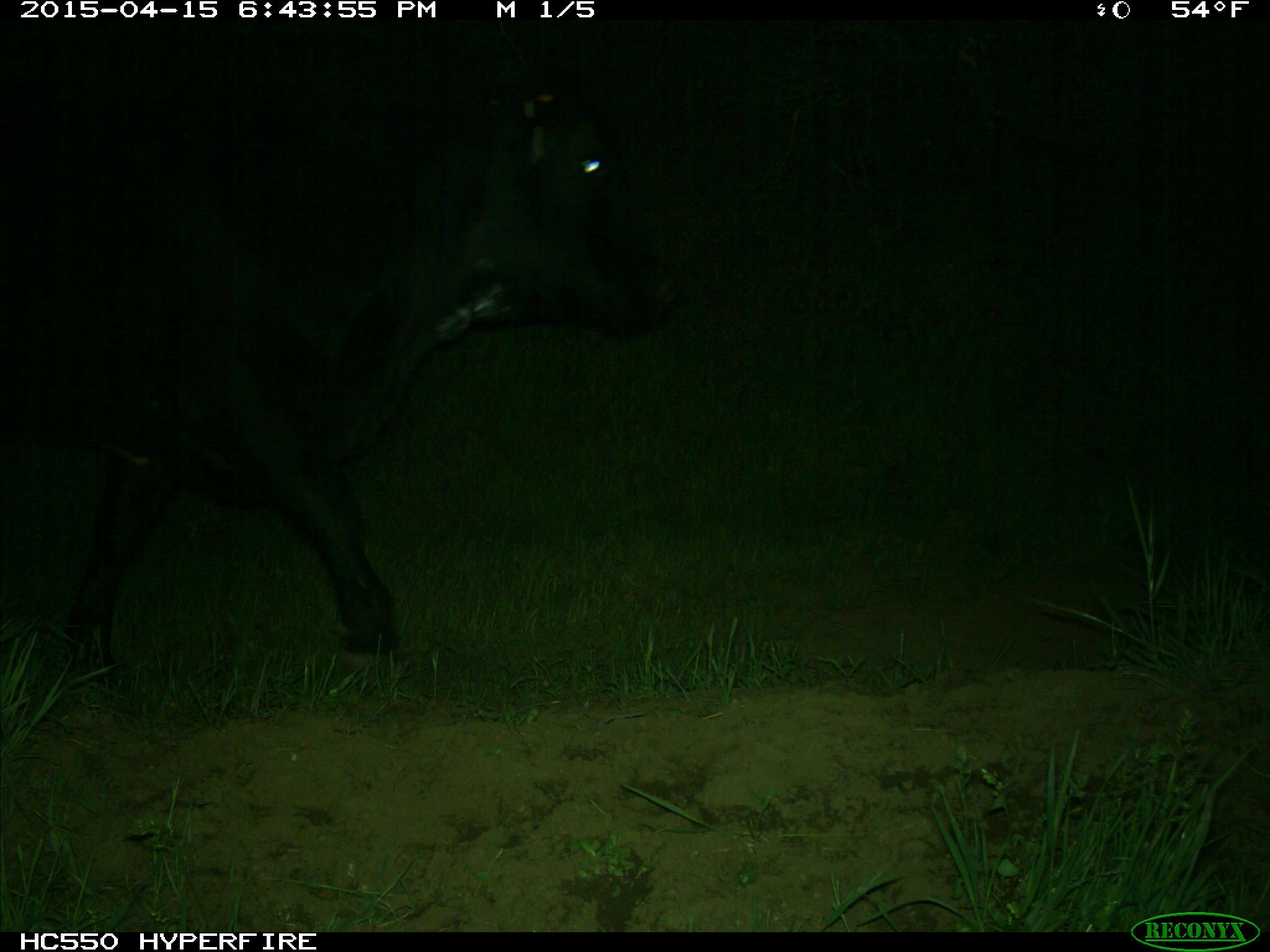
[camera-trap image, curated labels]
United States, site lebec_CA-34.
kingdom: Animalia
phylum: Chordata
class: Mammalia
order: Artiodactyla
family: Bovidae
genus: Bos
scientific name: Bos taurus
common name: domestic cow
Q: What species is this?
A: Bos taurus (domestic cow).